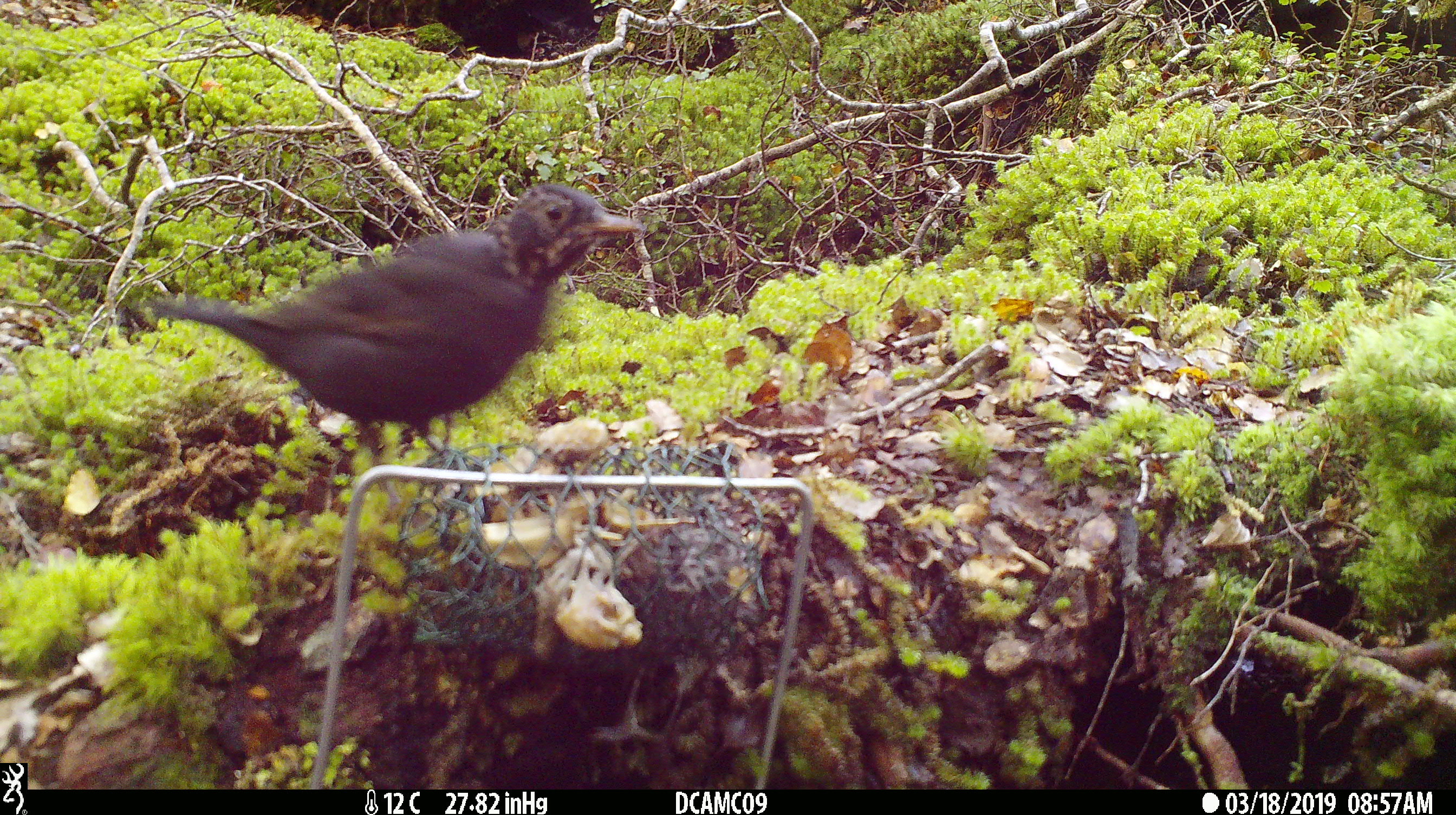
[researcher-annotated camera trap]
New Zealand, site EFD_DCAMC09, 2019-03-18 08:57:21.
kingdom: Animalia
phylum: Chordata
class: Aves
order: Passeriformes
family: Turdidae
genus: Turdus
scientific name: Turdus merula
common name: eurasian blackbird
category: blackbird